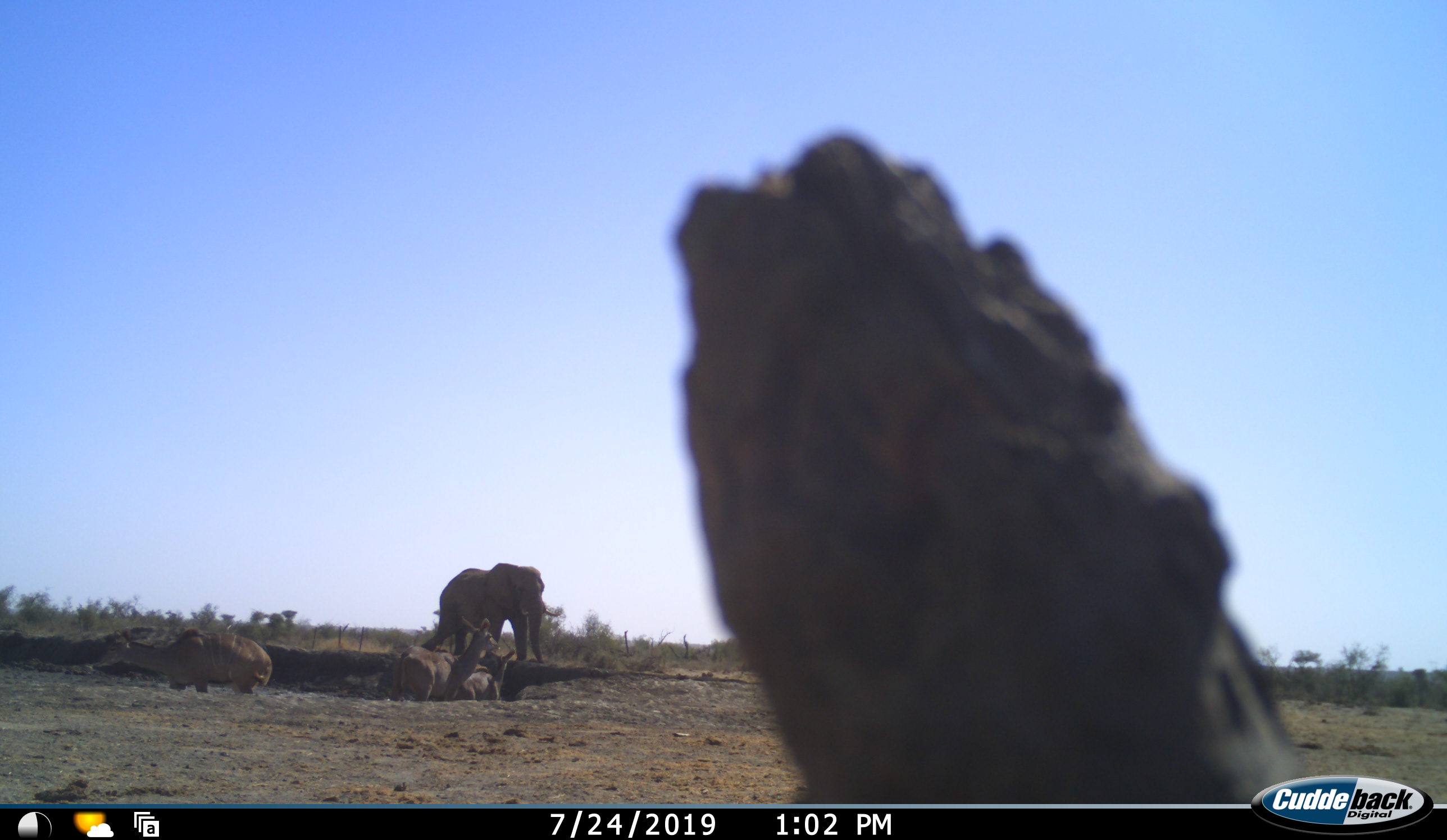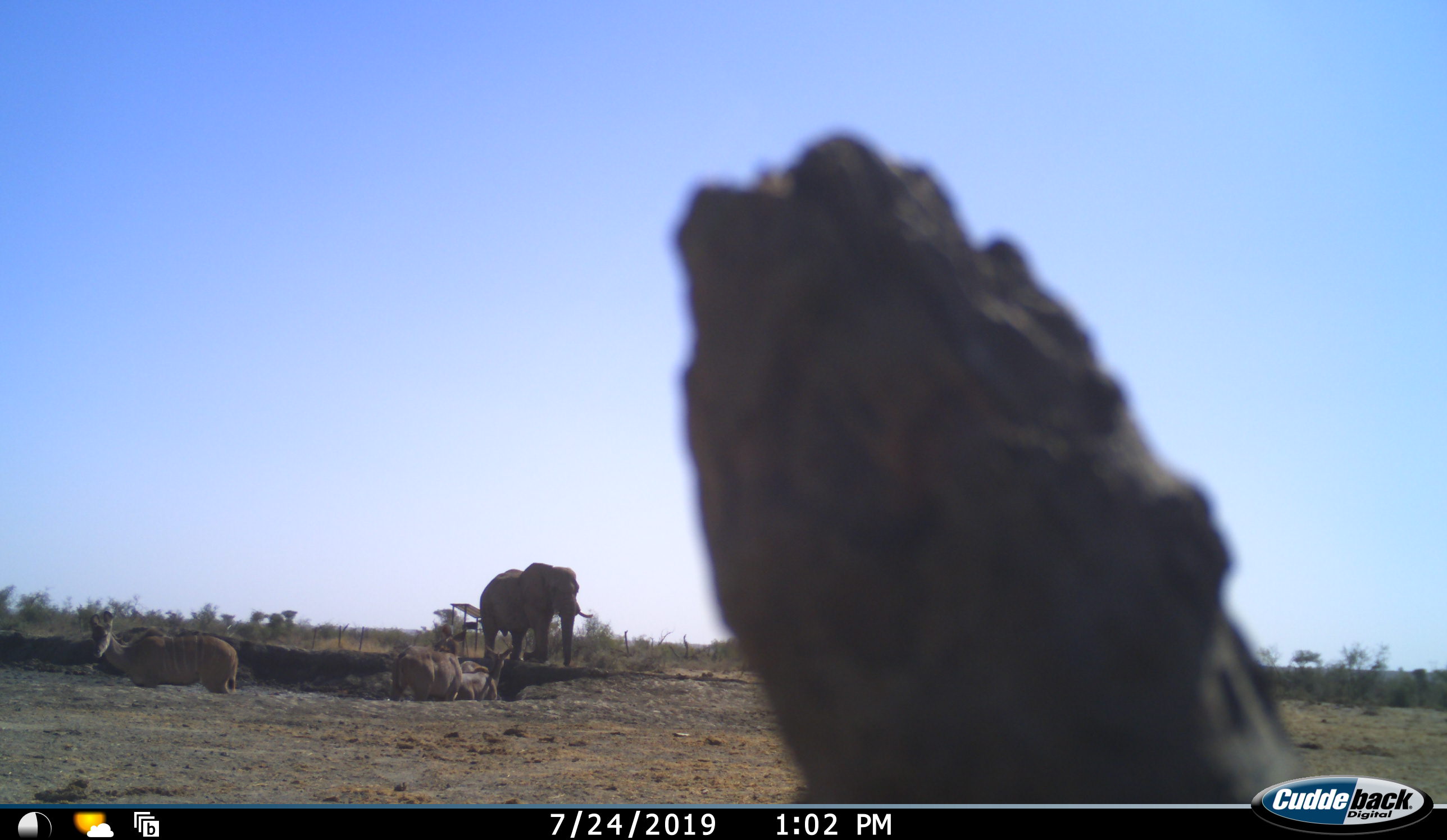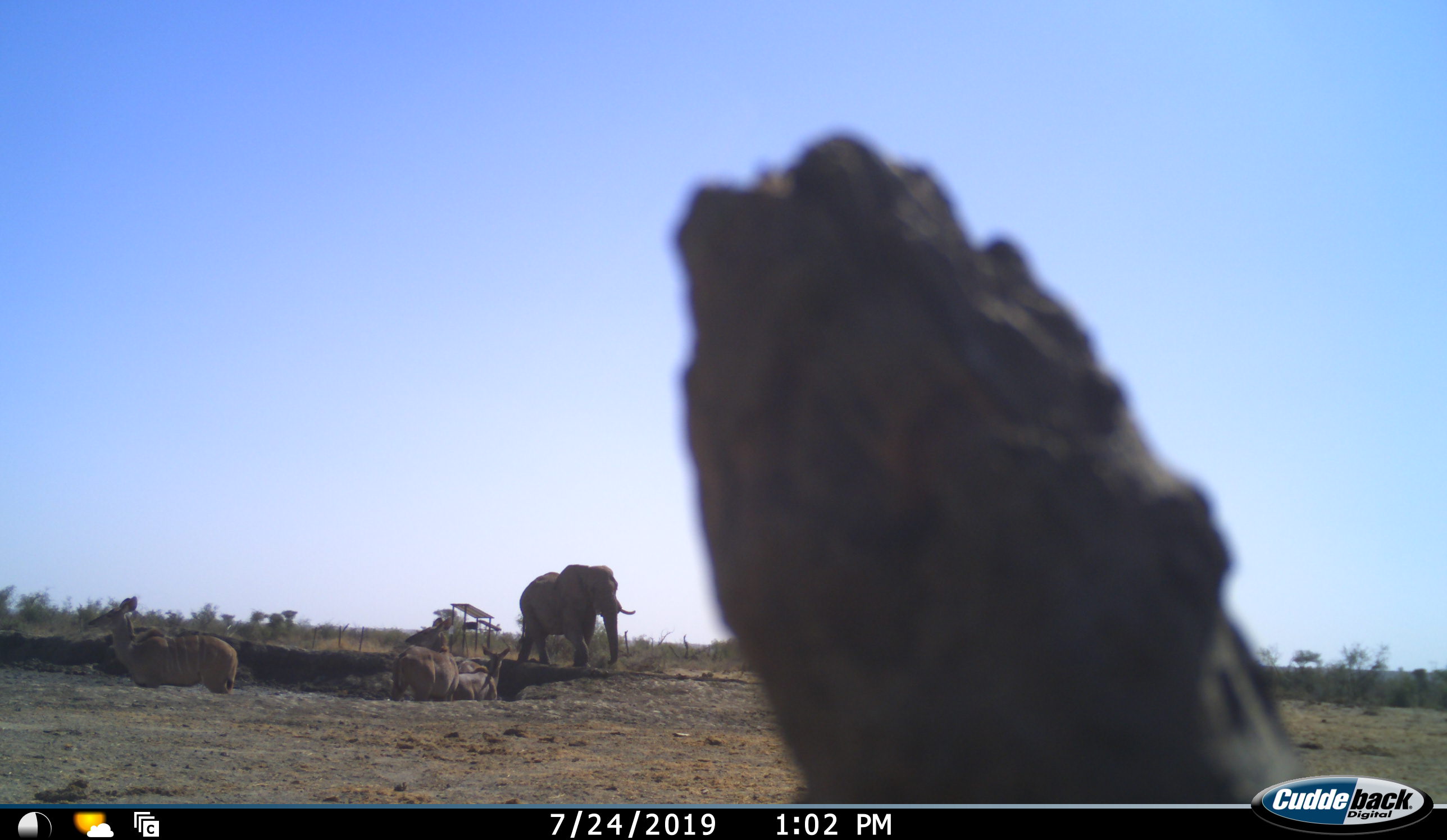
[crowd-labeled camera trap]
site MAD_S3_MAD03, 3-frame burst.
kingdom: Animalia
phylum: Chordata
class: Mammalia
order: Proboscidea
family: Elephantidae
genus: Loxodonta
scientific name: Loxodonta africana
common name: african bush elephant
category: elephant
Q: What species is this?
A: Elephant (african bush elephant) (Loxodonta africana).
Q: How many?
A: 1.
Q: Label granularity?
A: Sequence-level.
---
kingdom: Animalia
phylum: Chordata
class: Mammalia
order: Artiodactyla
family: Bovidae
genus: Tragelaphus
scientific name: Tragelaphus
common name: kudu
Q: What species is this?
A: Kudu (Tragelaphus).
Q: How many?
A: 3.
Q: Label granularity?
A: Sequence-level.